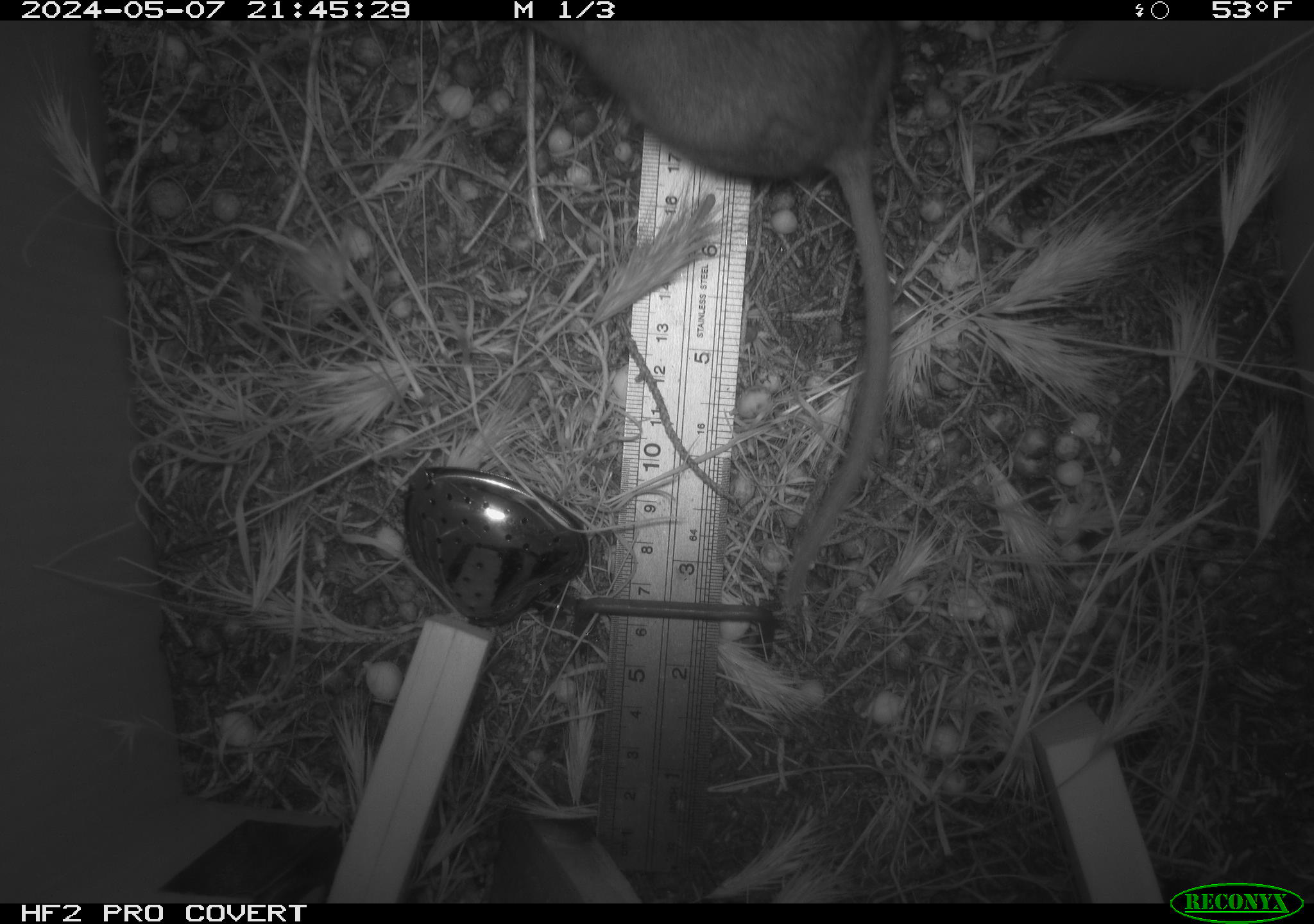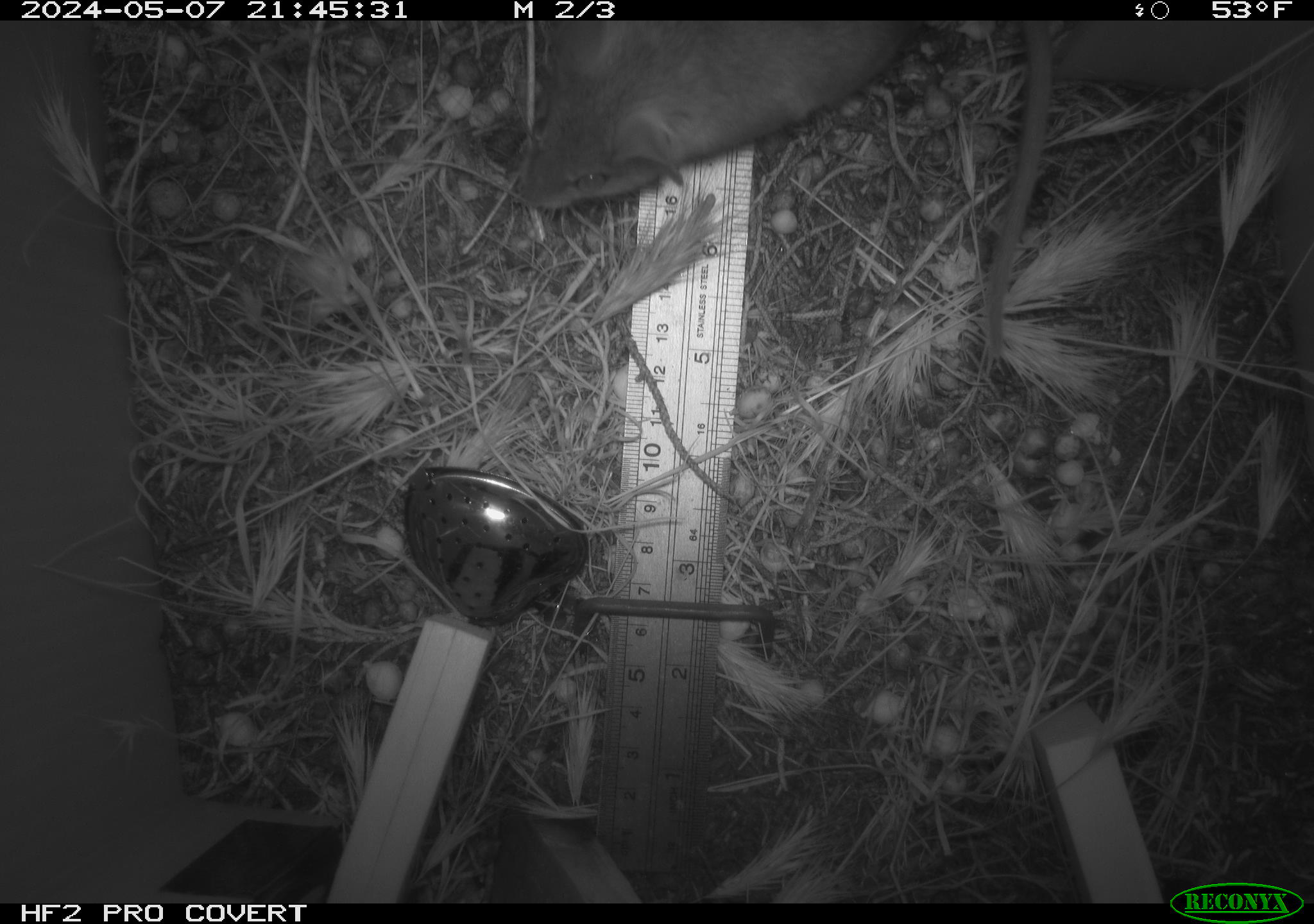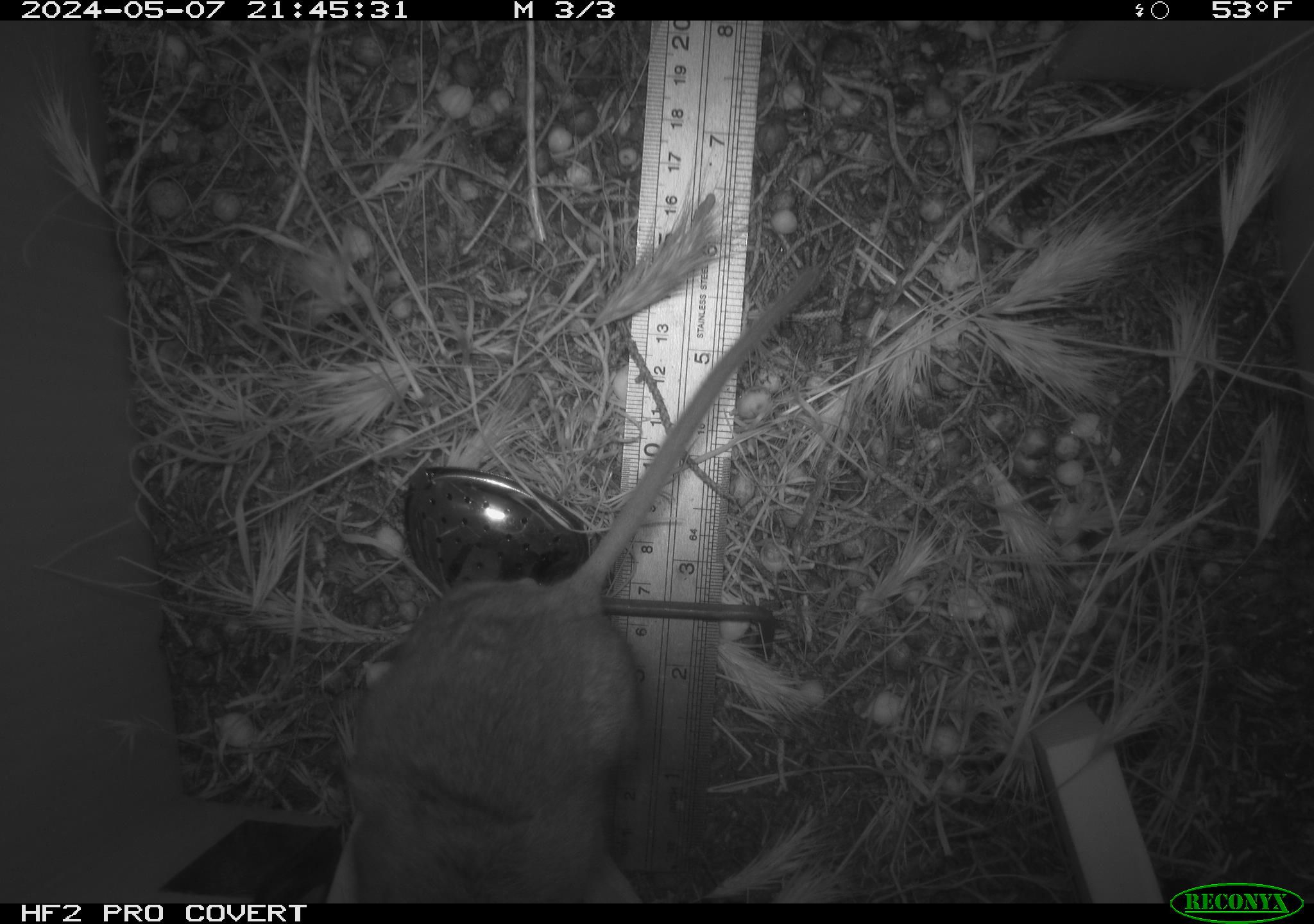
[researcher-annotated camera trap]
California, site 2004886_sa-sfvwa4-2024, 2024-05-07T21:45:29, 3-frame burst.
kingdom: Animalia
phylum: Chordata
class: Mammalia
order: Rodentia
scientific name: Rodentia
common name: mouse species